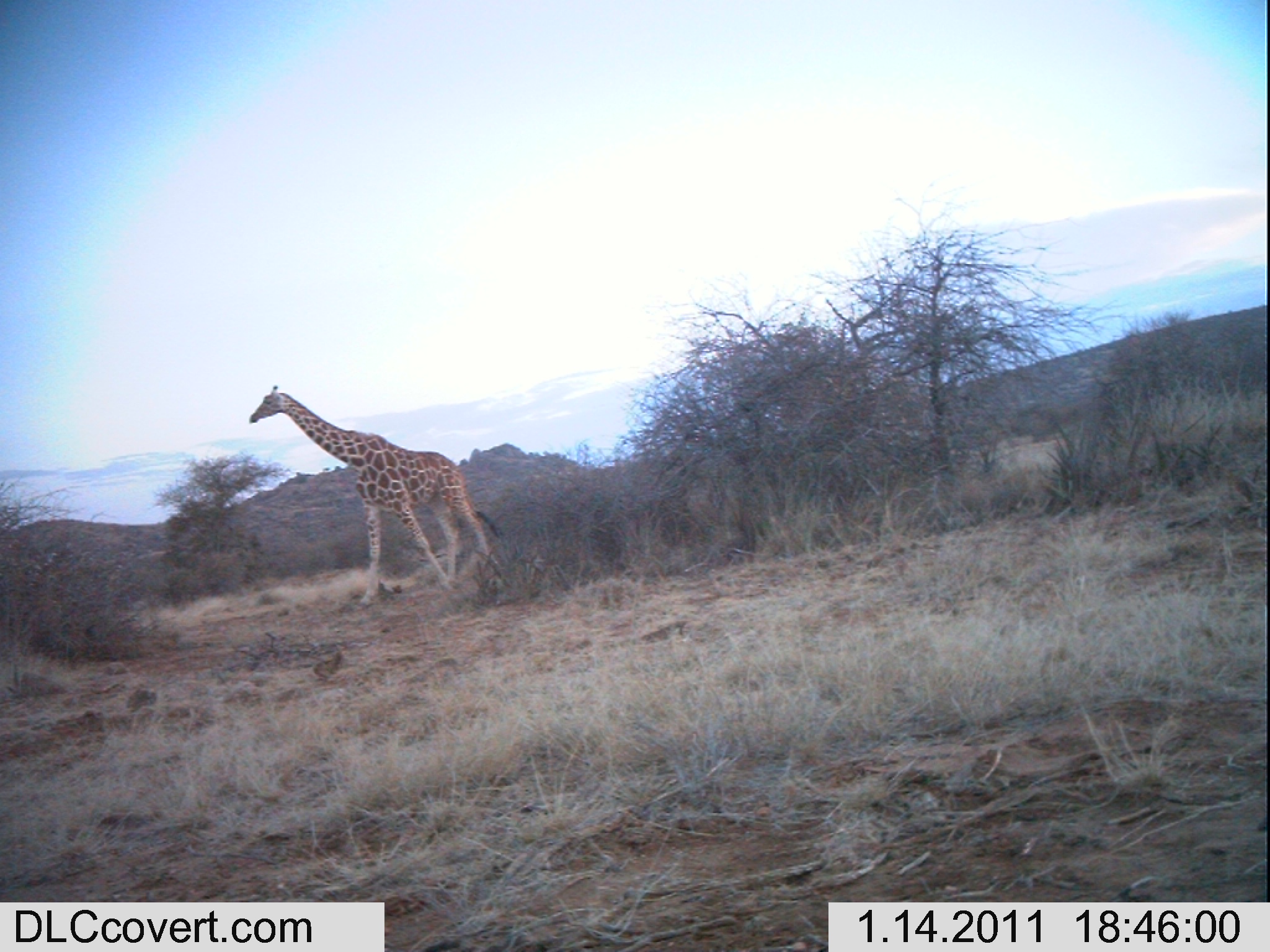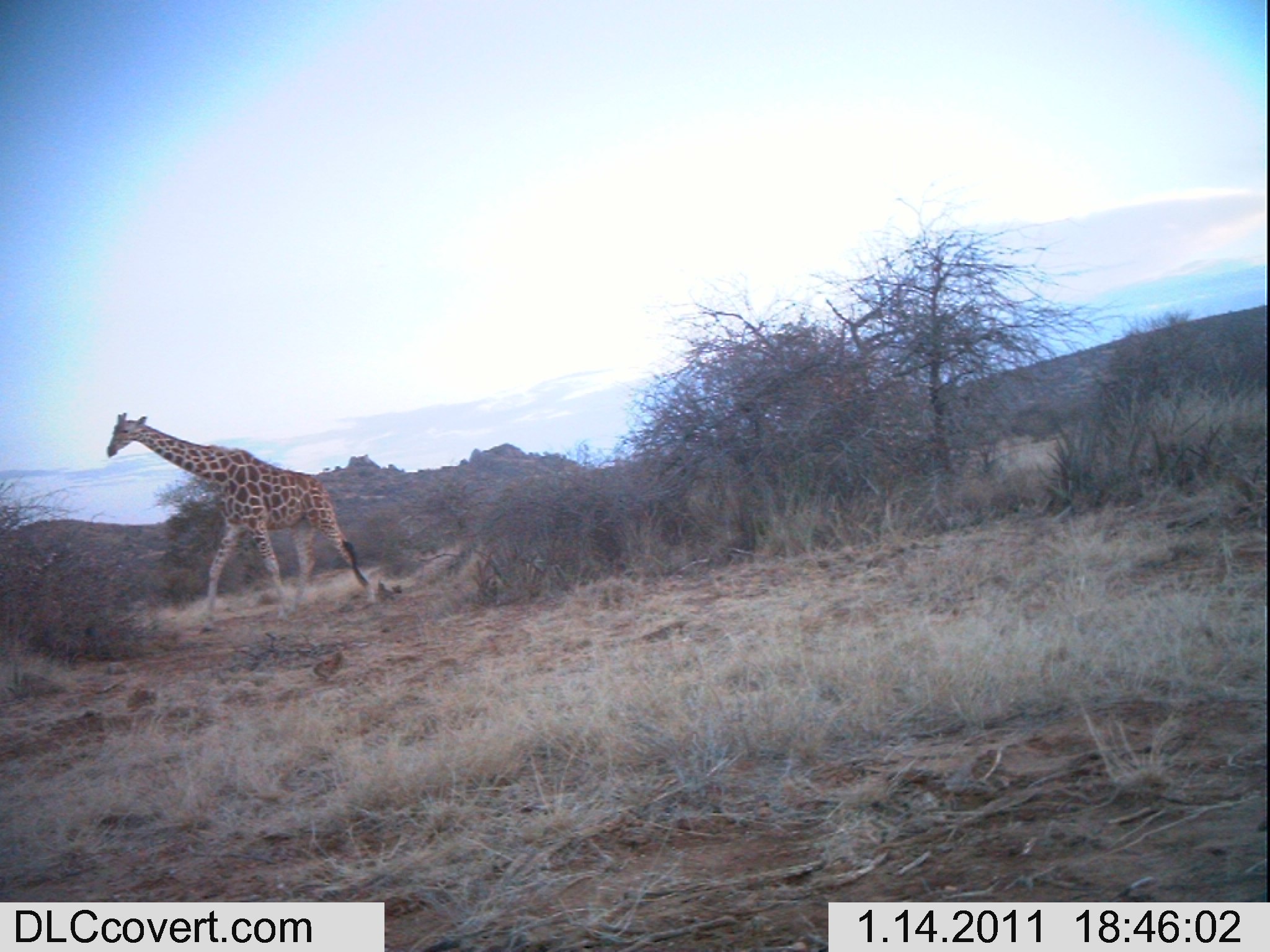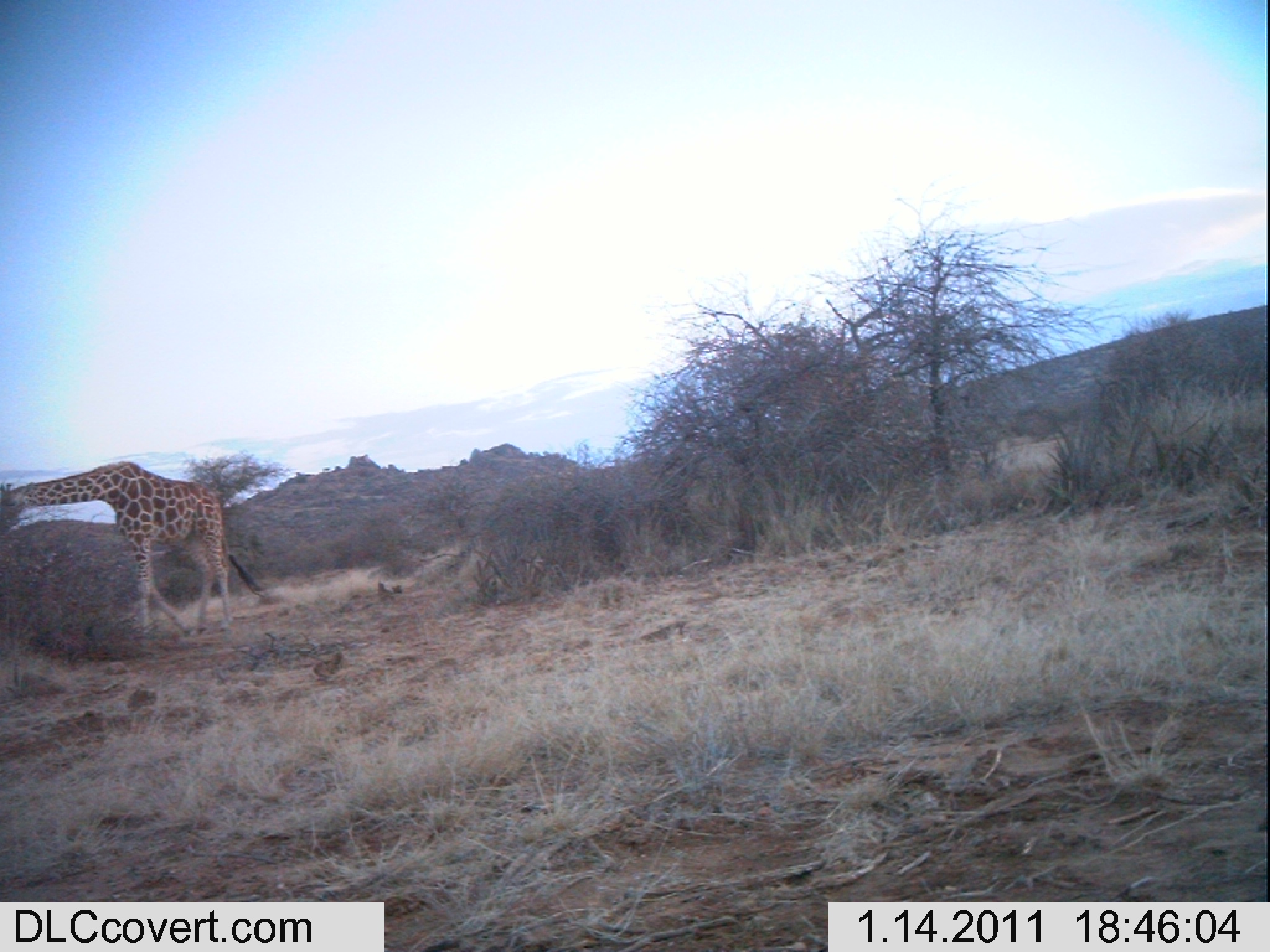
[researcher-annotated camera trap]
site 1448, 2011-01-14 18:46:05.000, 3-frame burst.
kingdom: Animalia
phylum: Chordata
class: Mammalia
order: Artiodactyla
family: Bovidae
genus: Madoqua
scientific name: Madoqua guentheri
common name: günther's dik-dik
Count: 1.